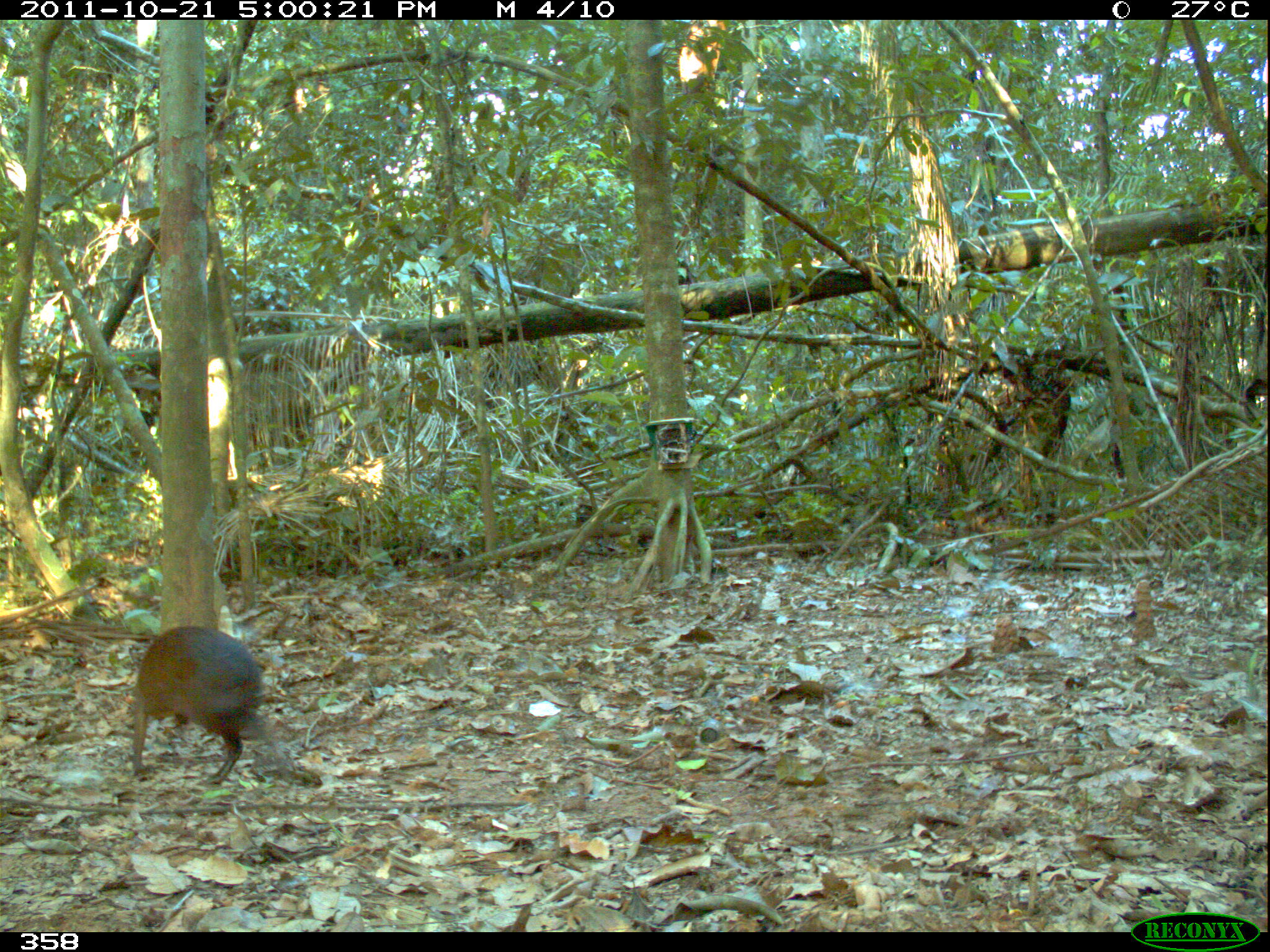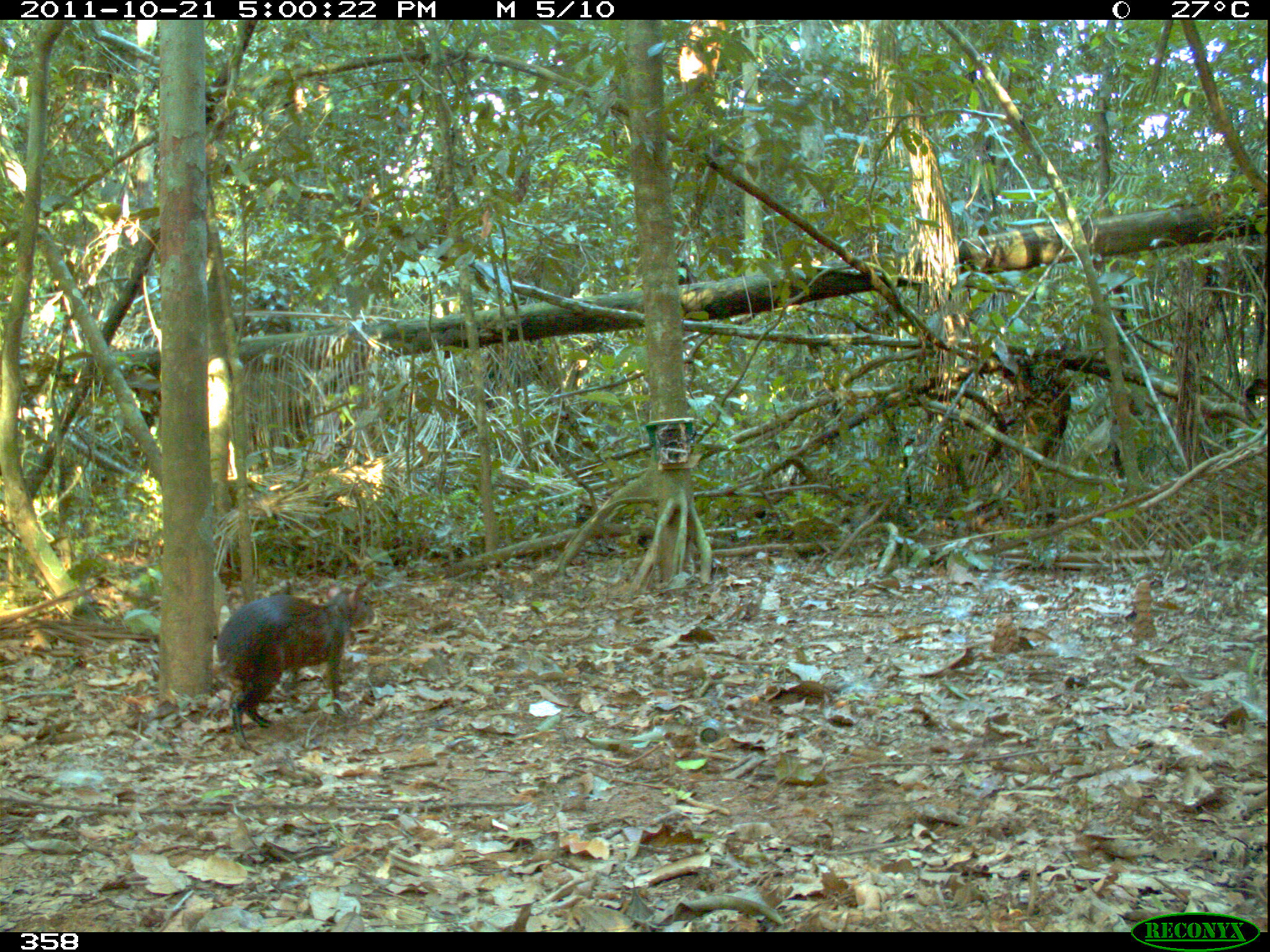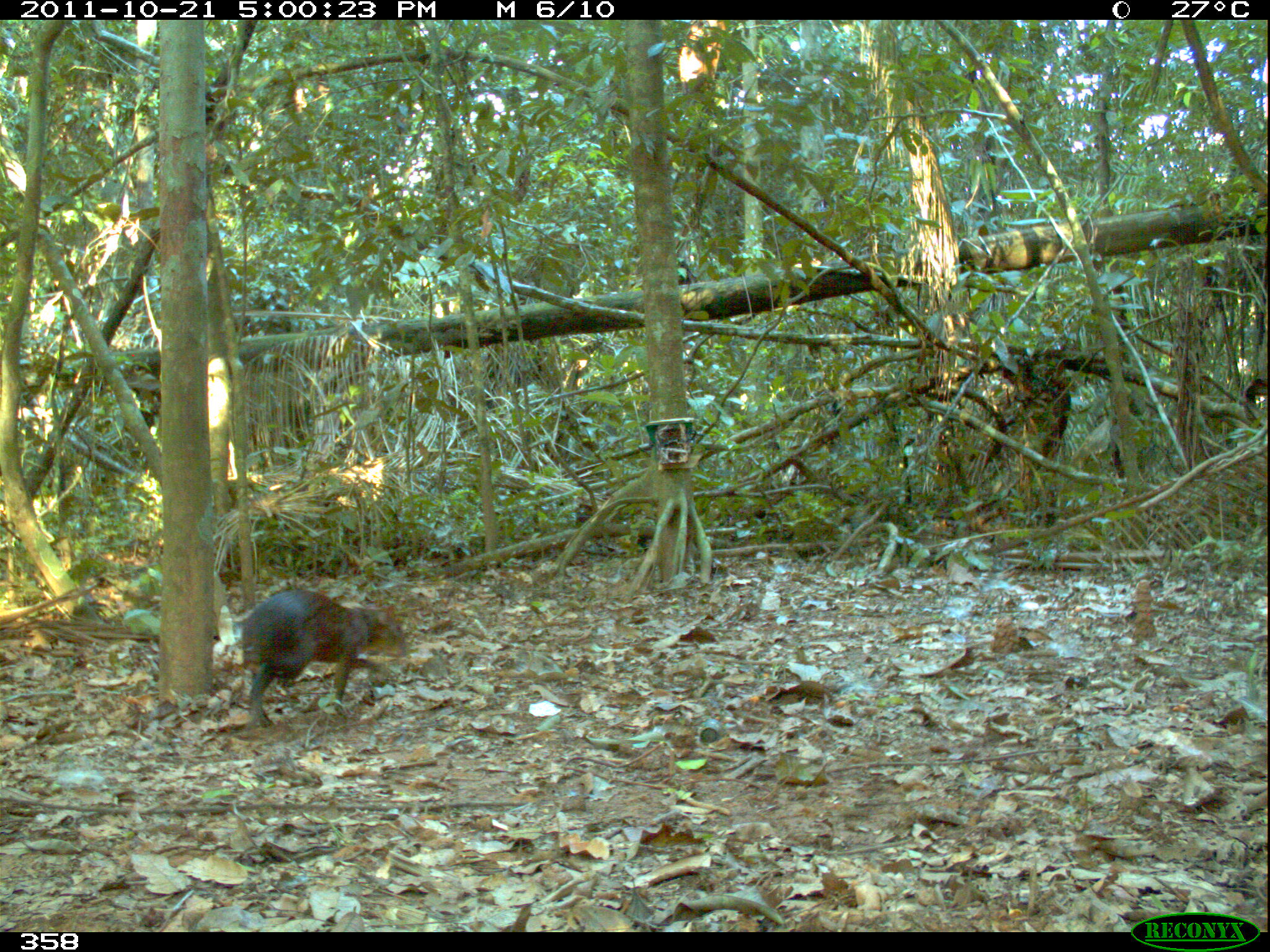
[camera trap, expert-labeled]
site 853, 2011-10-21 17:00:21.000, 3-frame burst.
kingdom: Animalia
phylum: Chordata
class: Mammalia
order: Rodentia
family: Dasyproctidae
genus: Dasyprocta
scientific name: Dasyprocta punctata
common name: central american agouti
Dasyprocta punctata (central american agouti).